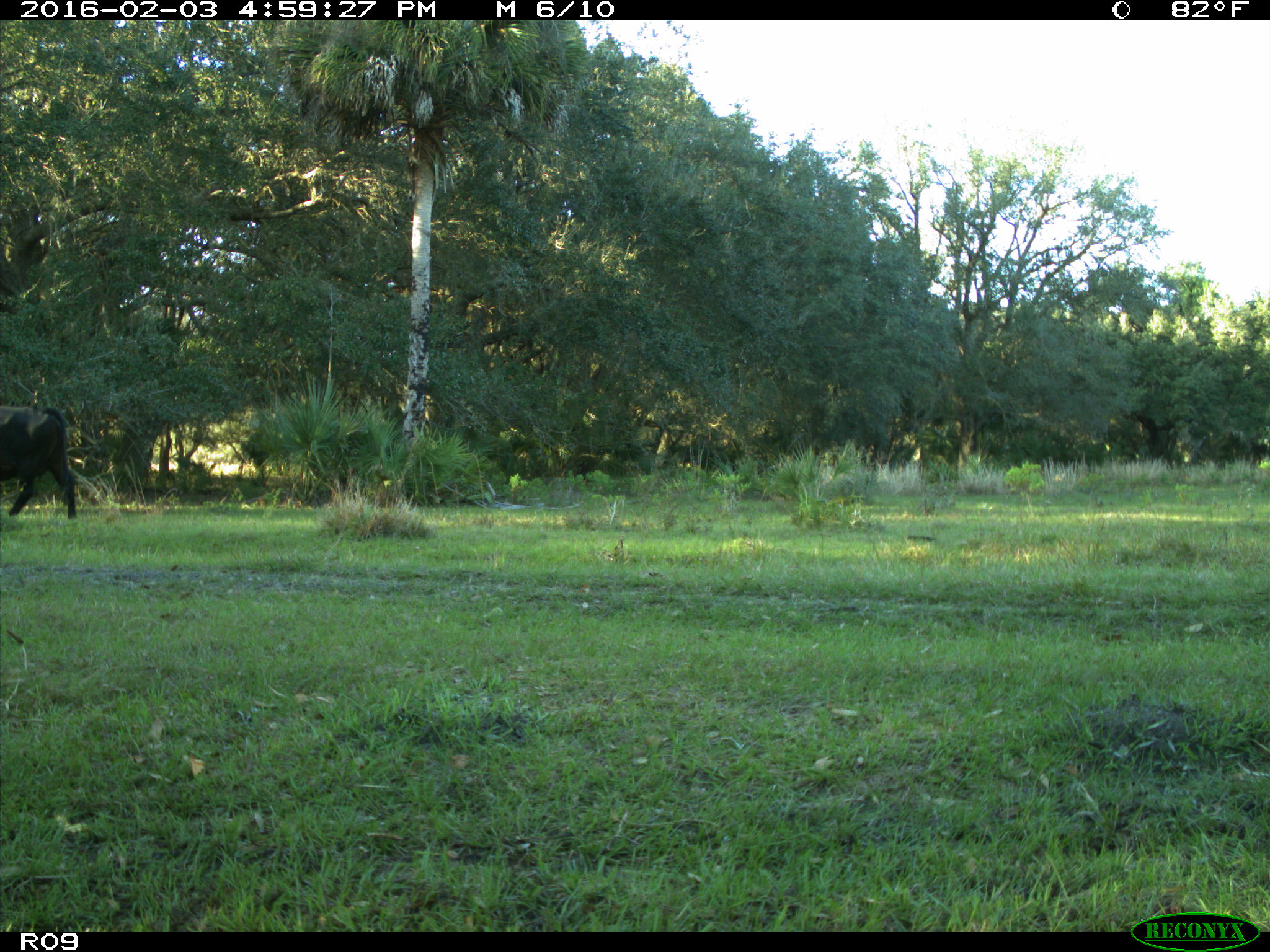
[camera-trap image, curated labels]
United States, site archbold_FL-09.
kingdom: Animalia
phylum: Chordata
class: Mammalia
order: Artiodactyla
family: Bovidae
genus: Bos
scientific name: Bos taurus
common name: domestic cow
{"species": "Bos taurus (domestic cow)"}